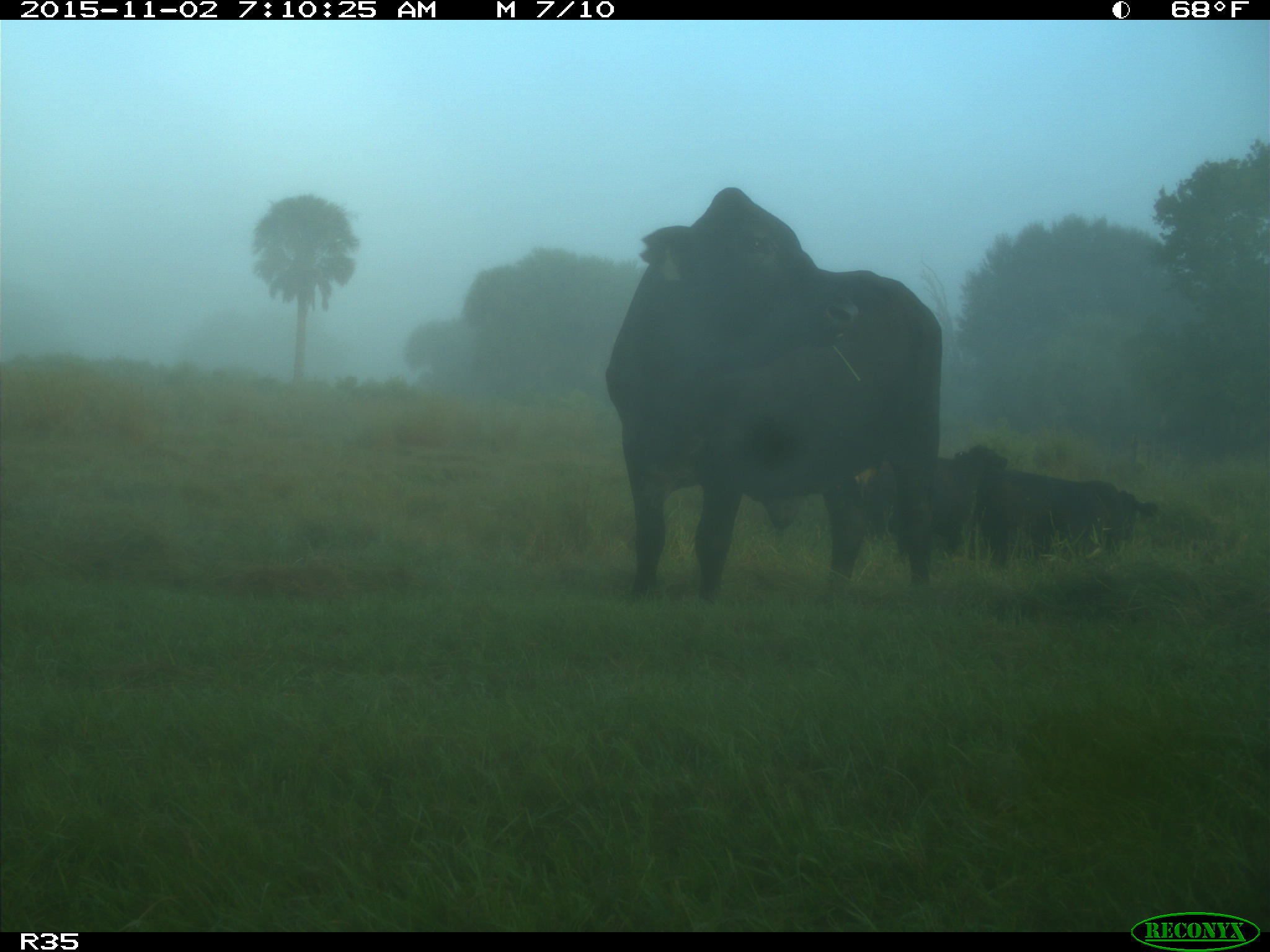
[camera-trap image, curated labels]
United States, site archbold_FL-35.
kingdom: Animalia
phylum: Chordata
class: Mammalia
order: Artiodactyla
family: Bovidae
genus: Bos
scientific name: Bos taurus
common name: domestic cow